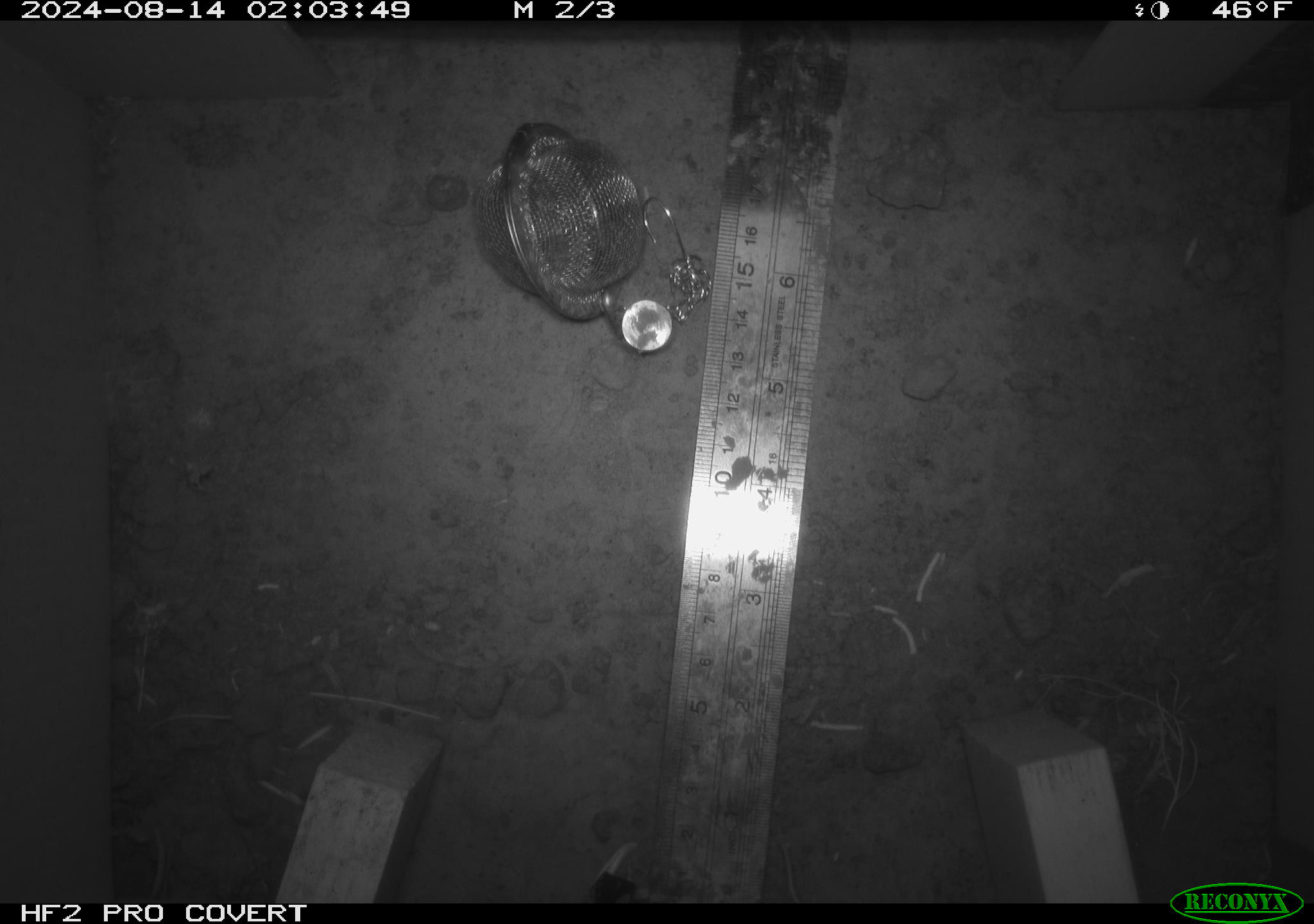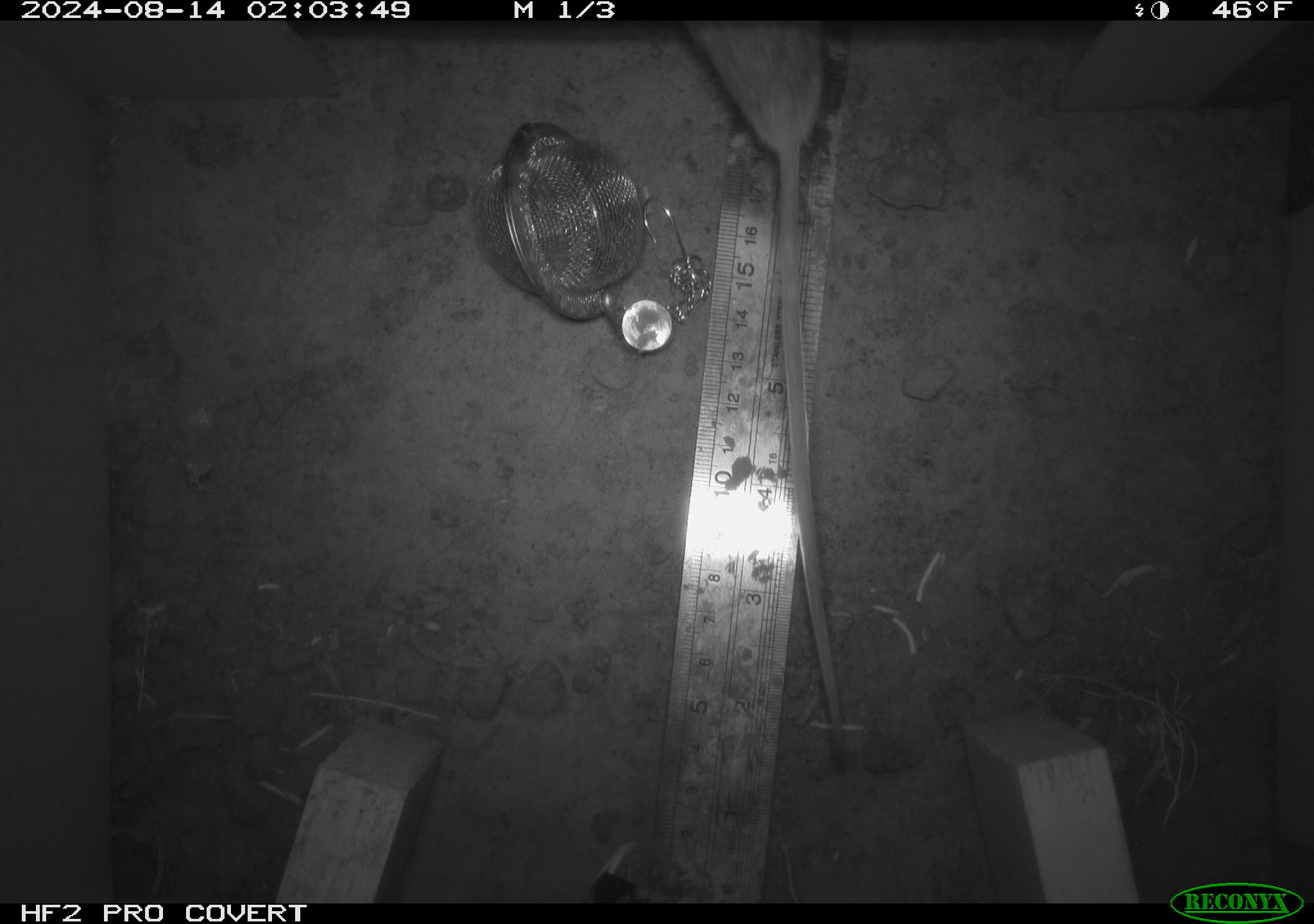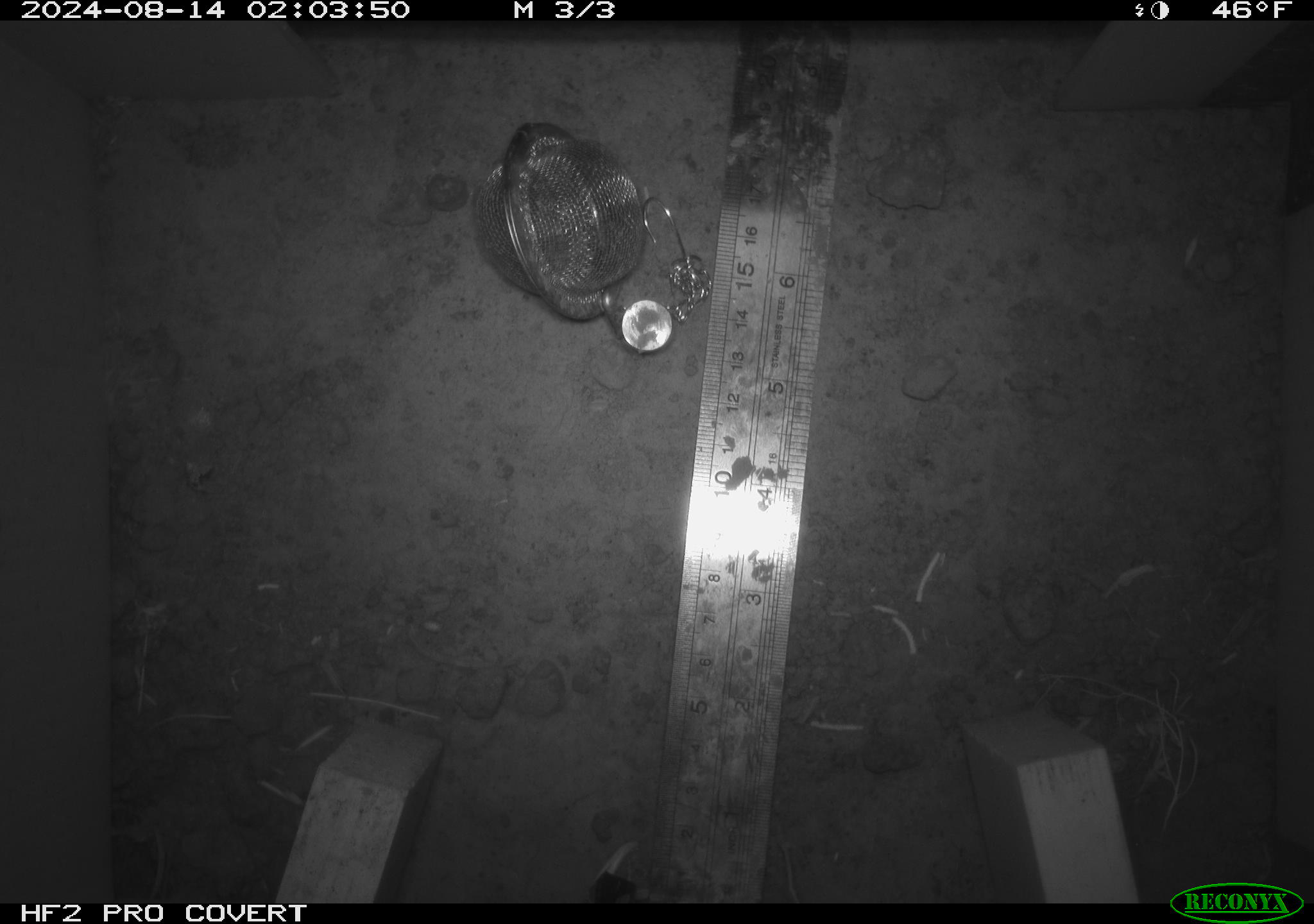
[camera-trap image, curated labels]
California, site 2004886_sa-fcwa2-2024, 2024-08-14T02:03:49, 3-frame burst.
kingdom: Animalia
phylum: Chordata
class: Mammalia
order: Rodentia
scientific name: Rodentia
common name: mouse species